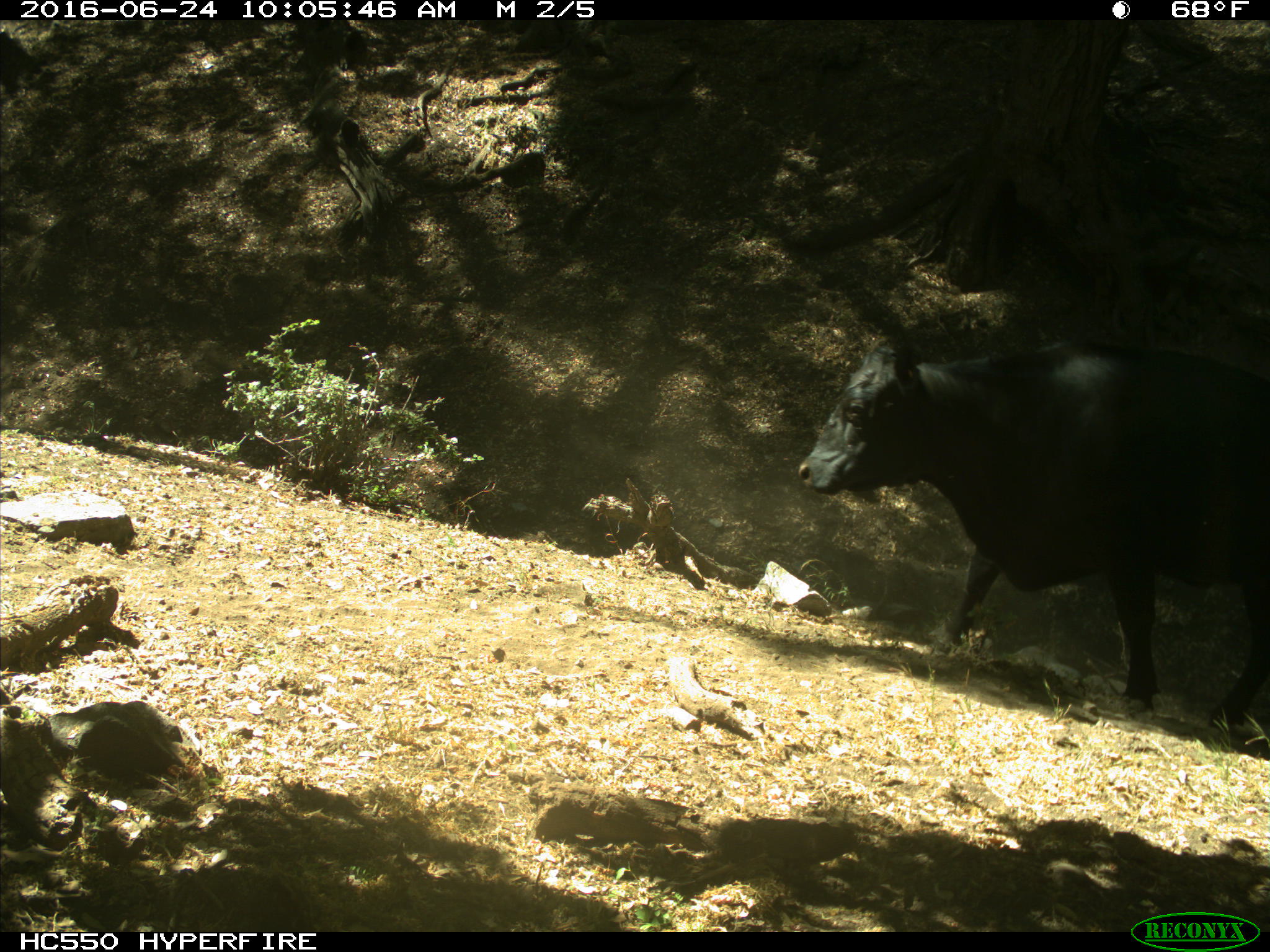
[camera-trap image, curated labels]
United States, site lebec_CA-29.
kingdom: Animalia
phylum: Chordata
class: Mammalia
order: Artiodactyla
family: Bovidae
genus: Bos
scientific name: Bos taurus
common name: domestic cow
Bos taurus (domestic cow).